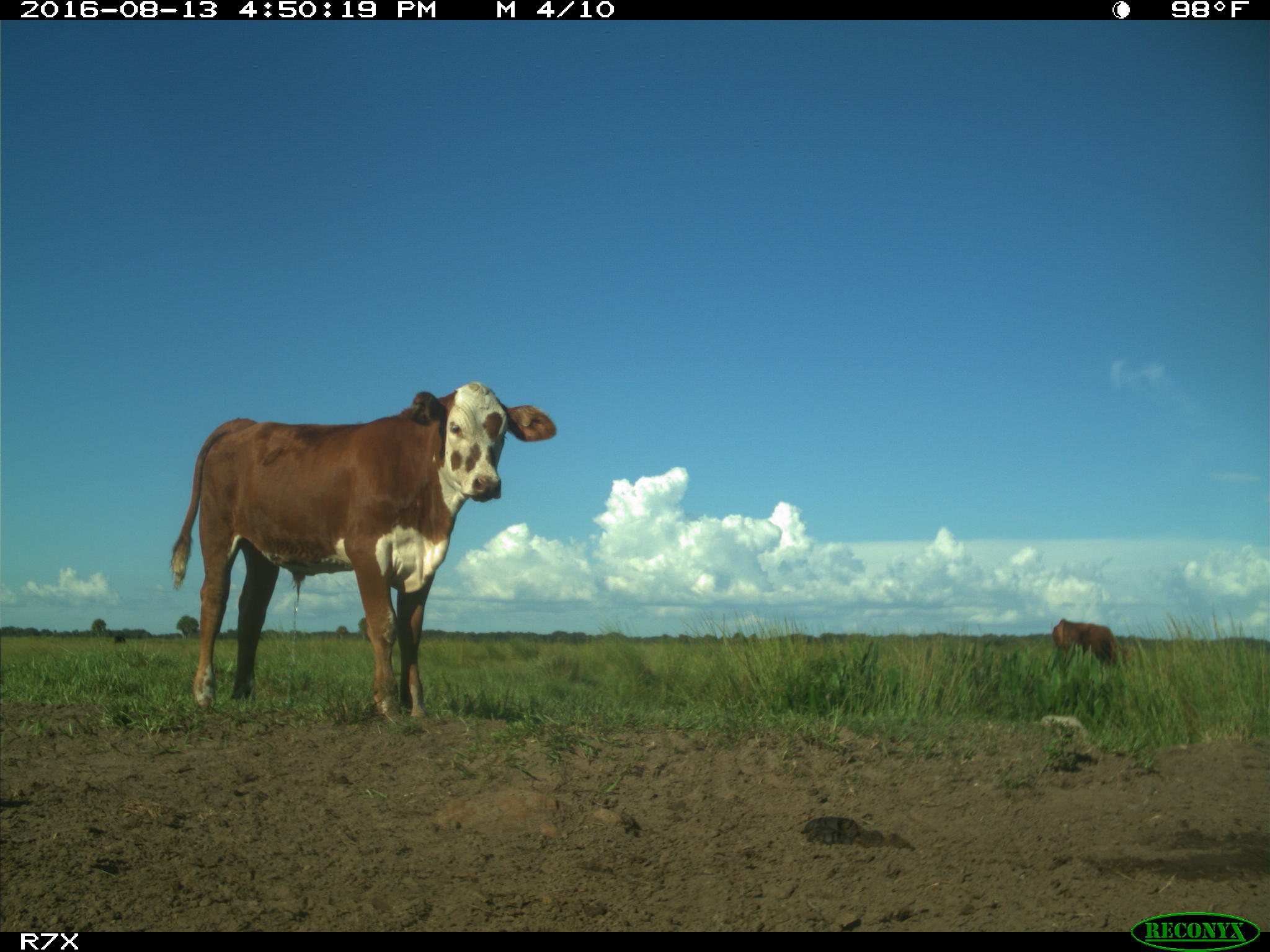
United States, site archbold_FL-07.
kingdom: Animalia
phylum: Chordata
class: Mammalia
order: Artiodactyla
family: Bovidae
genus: Bos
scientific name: Bos taurus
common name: domestic cow